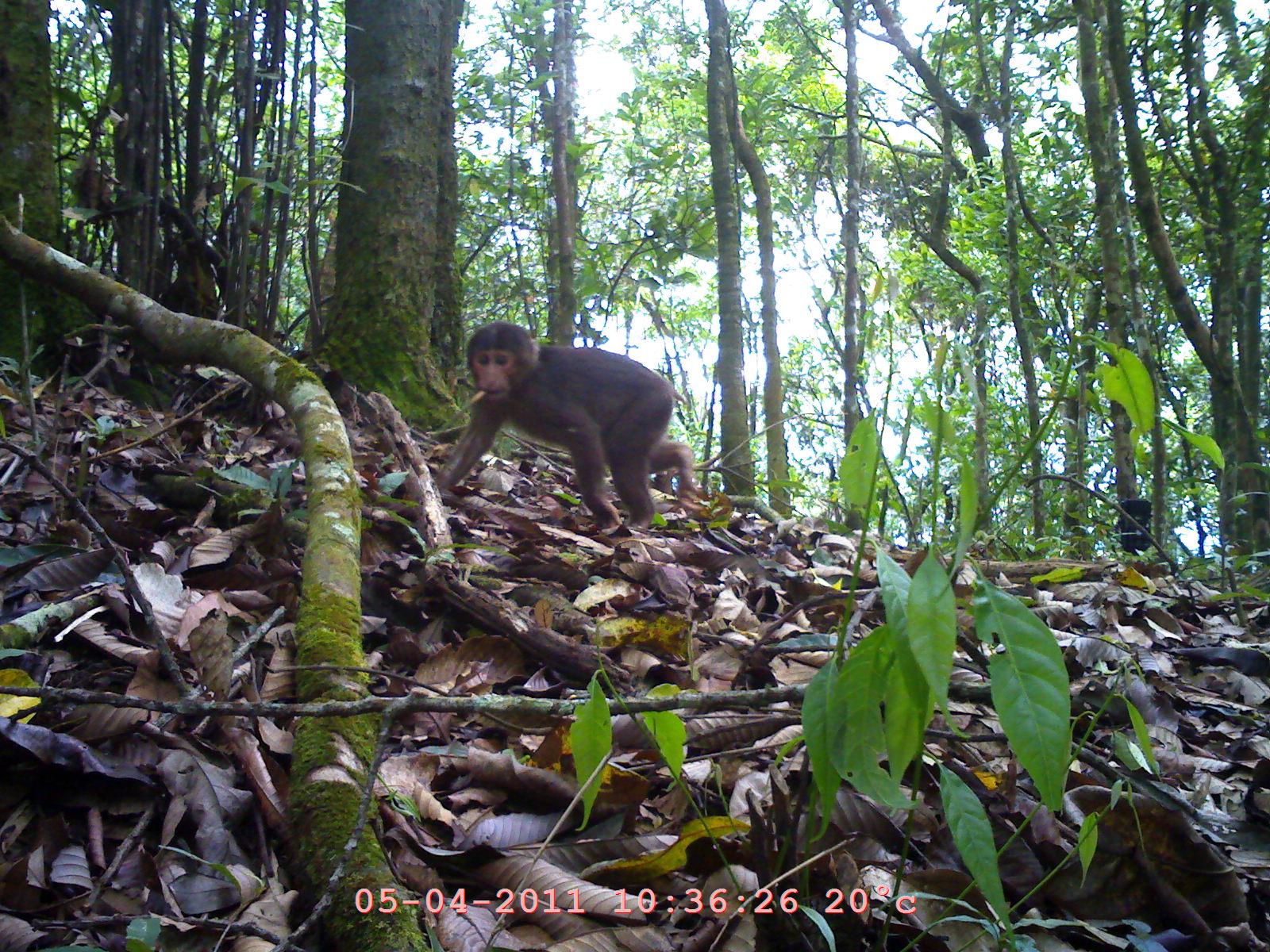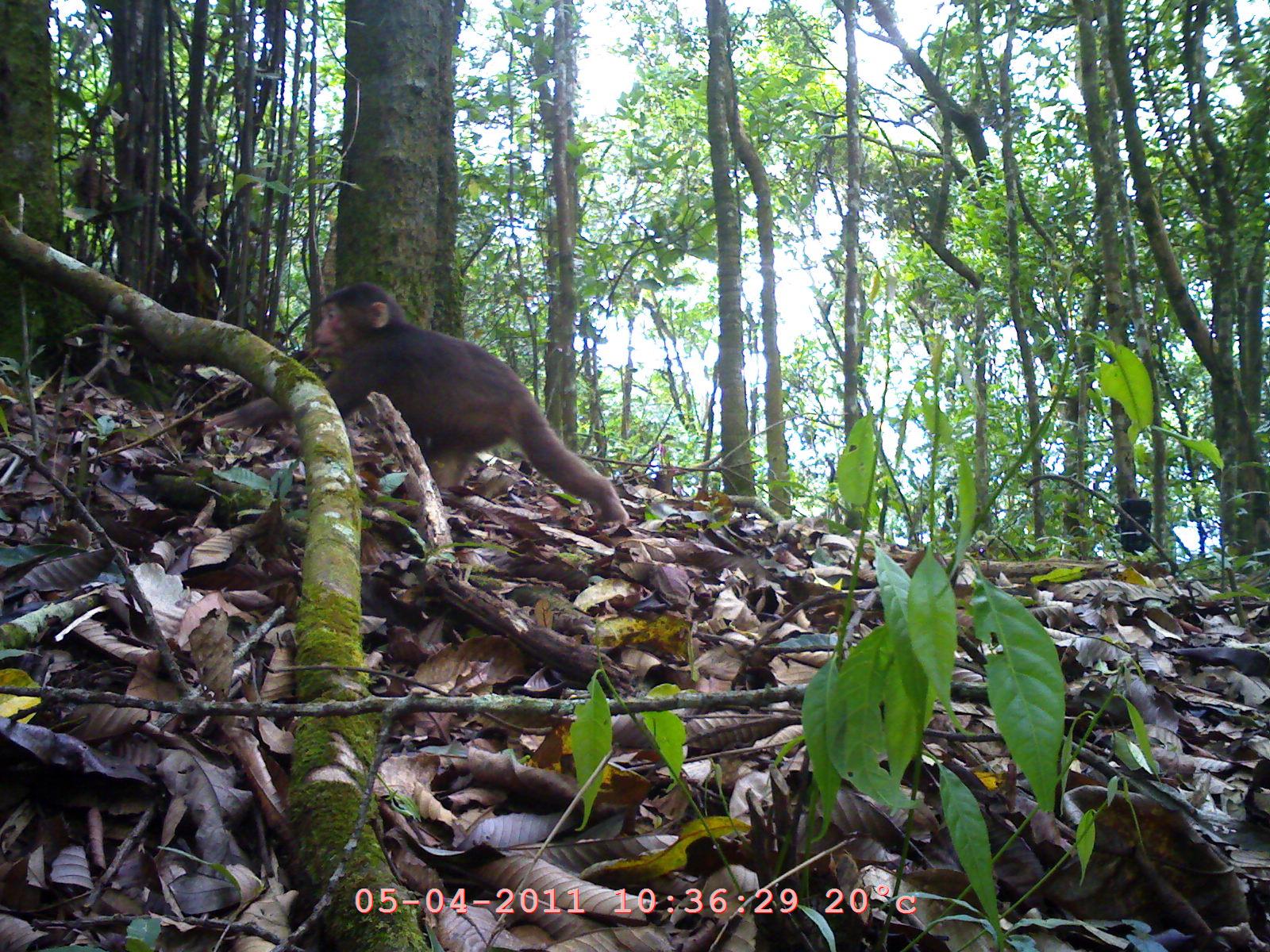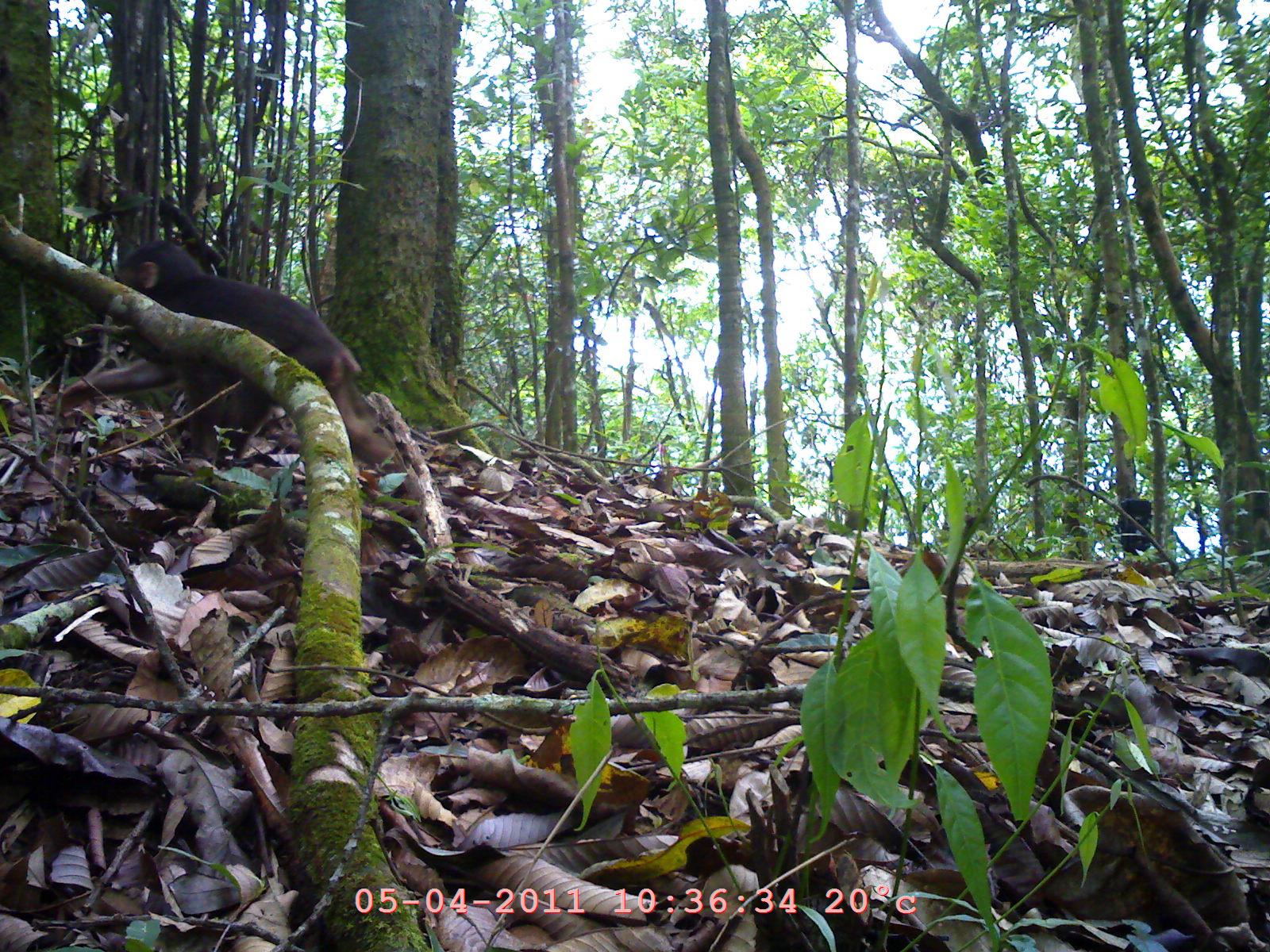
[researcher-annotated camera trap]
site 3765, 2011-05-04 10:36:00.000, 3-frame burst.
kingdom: Animalia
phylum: Chordata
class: Mammalia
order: Primates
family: Cercopithecidae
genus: Macaca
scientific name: Macaca arctoides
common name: stump-tailed macaque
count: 1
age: adult